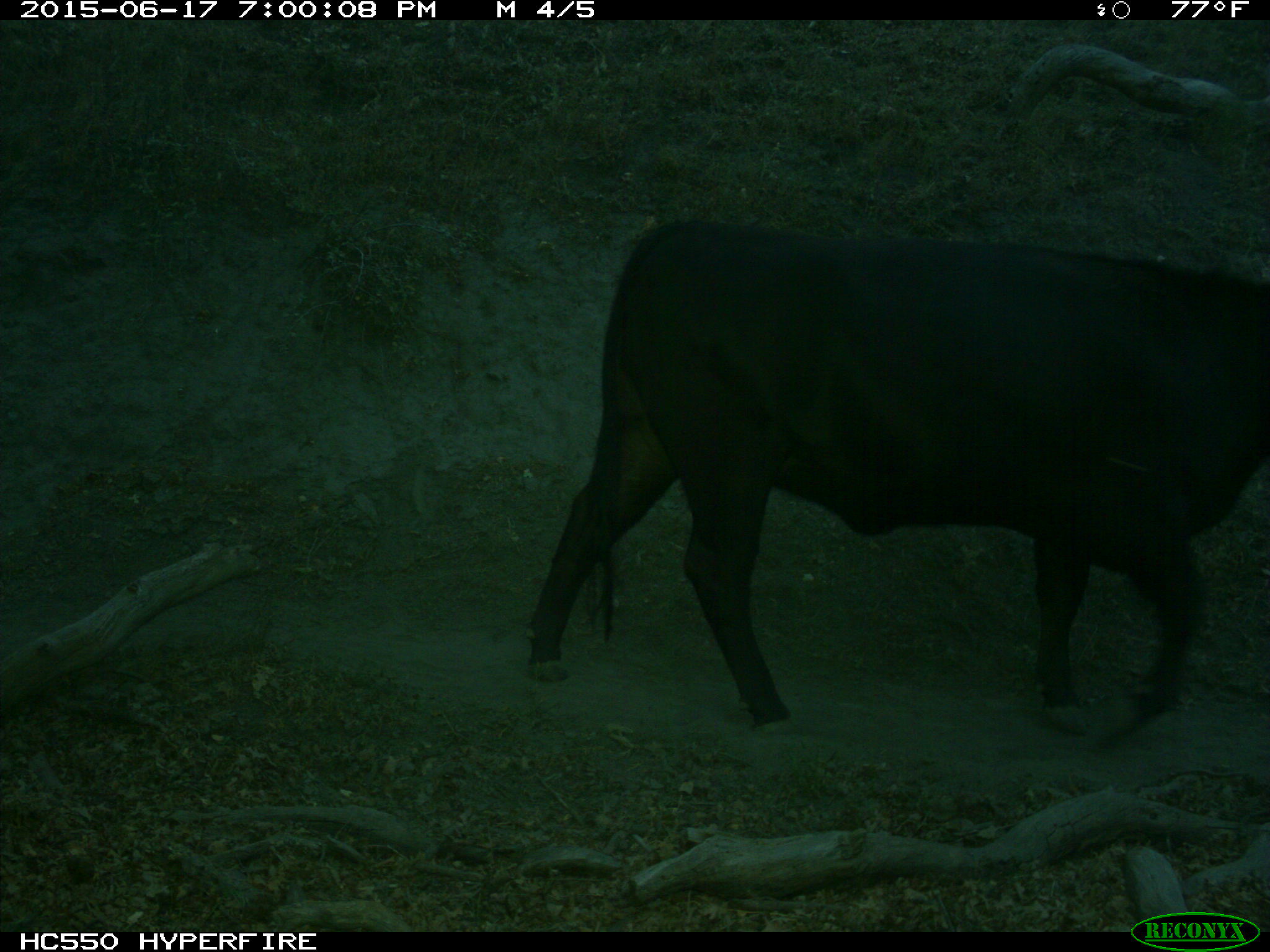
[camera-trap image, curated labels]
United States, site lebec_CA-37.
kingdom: Animalia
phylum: Chordata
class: Mammalia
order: Artiodactyla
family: Bovidae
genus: Bos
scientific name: Bos taurus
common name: domestic cow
Bos taurus (domestic cow).